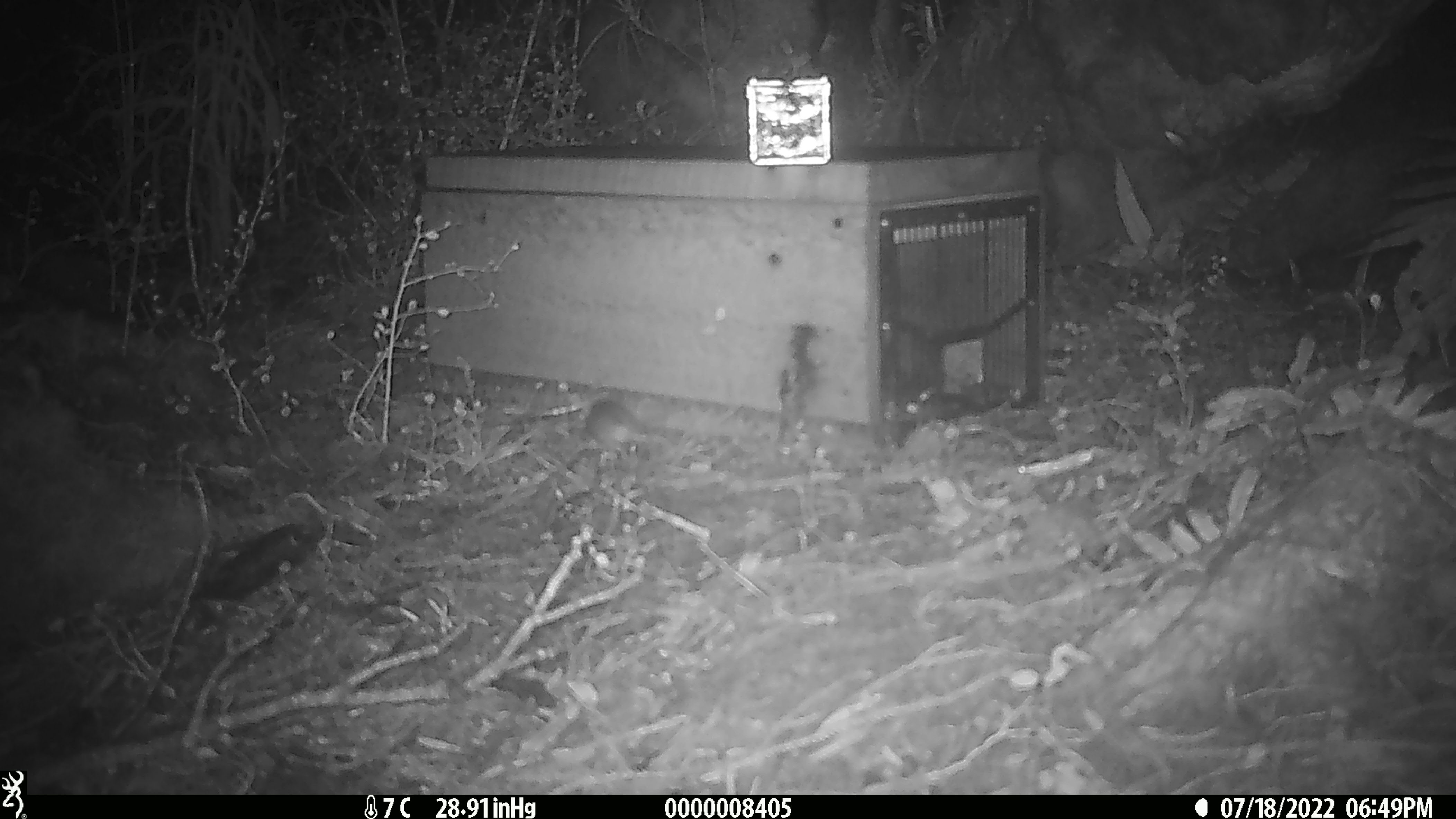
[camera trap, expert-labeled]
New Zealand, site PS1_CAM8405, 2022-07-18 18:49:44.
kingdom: Animalia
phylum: Chordata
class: Mammalia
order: Rodentia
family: Muridae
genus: Mus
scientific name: Mus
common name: mouse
Mouse (Mus).